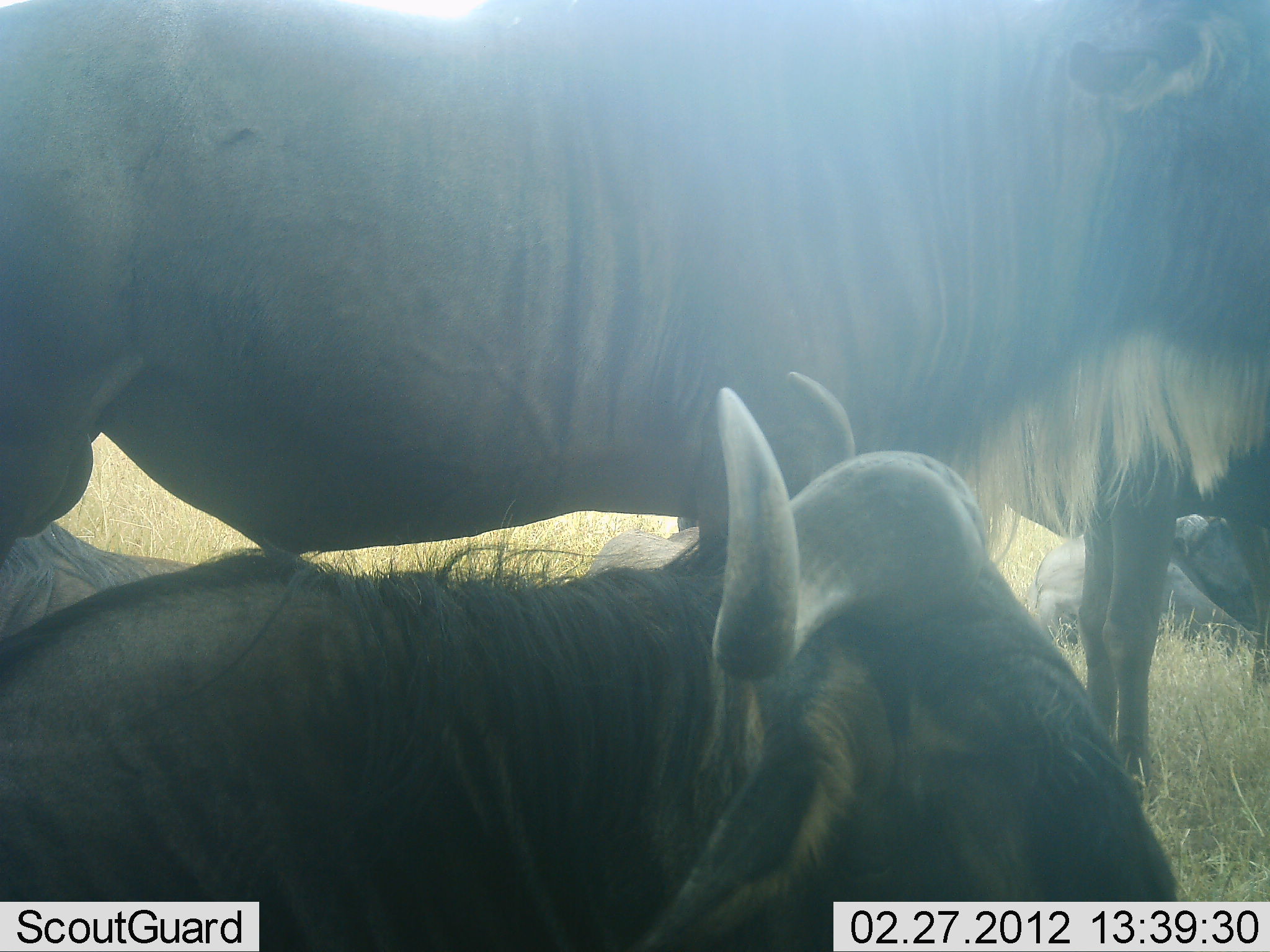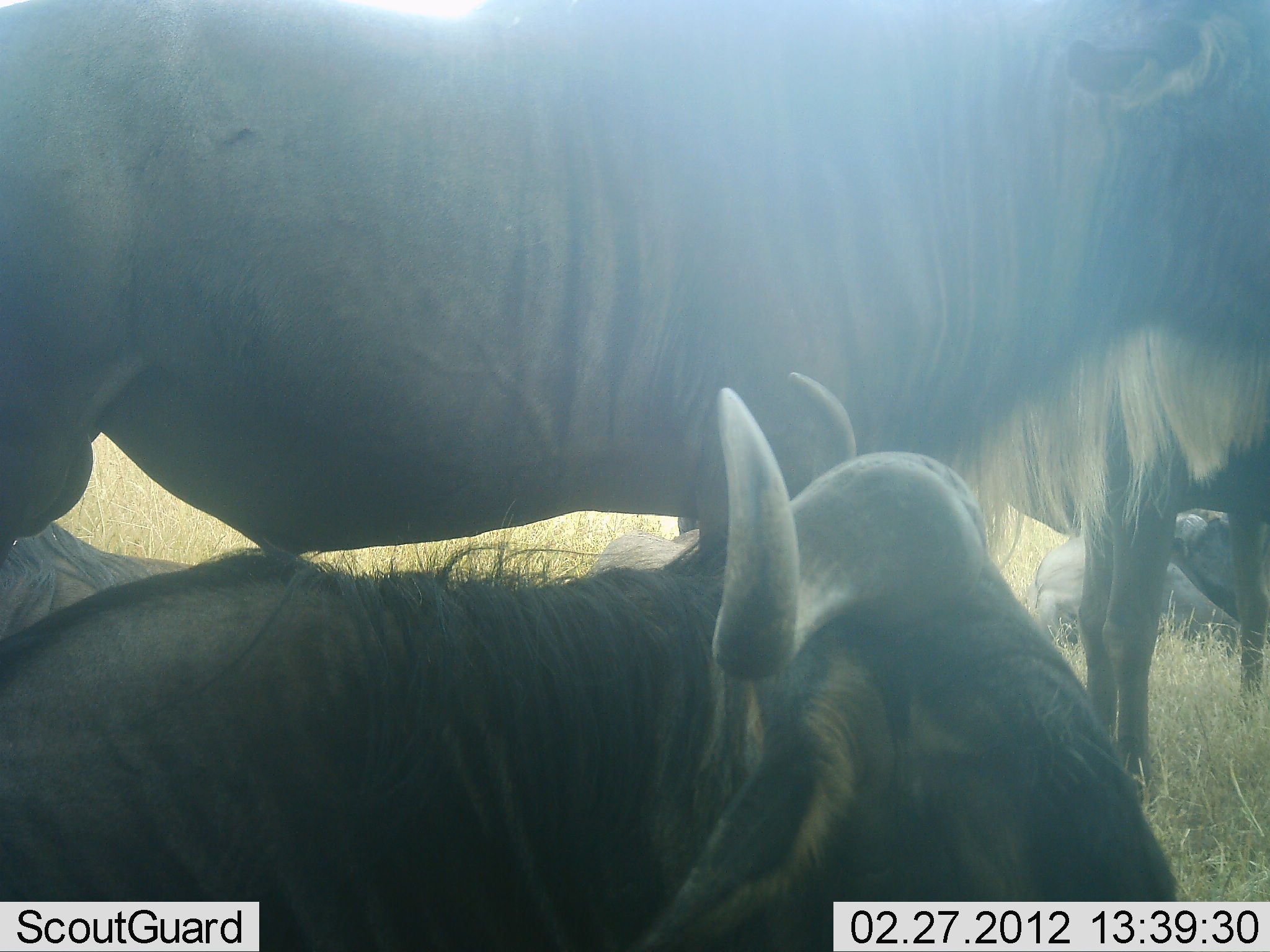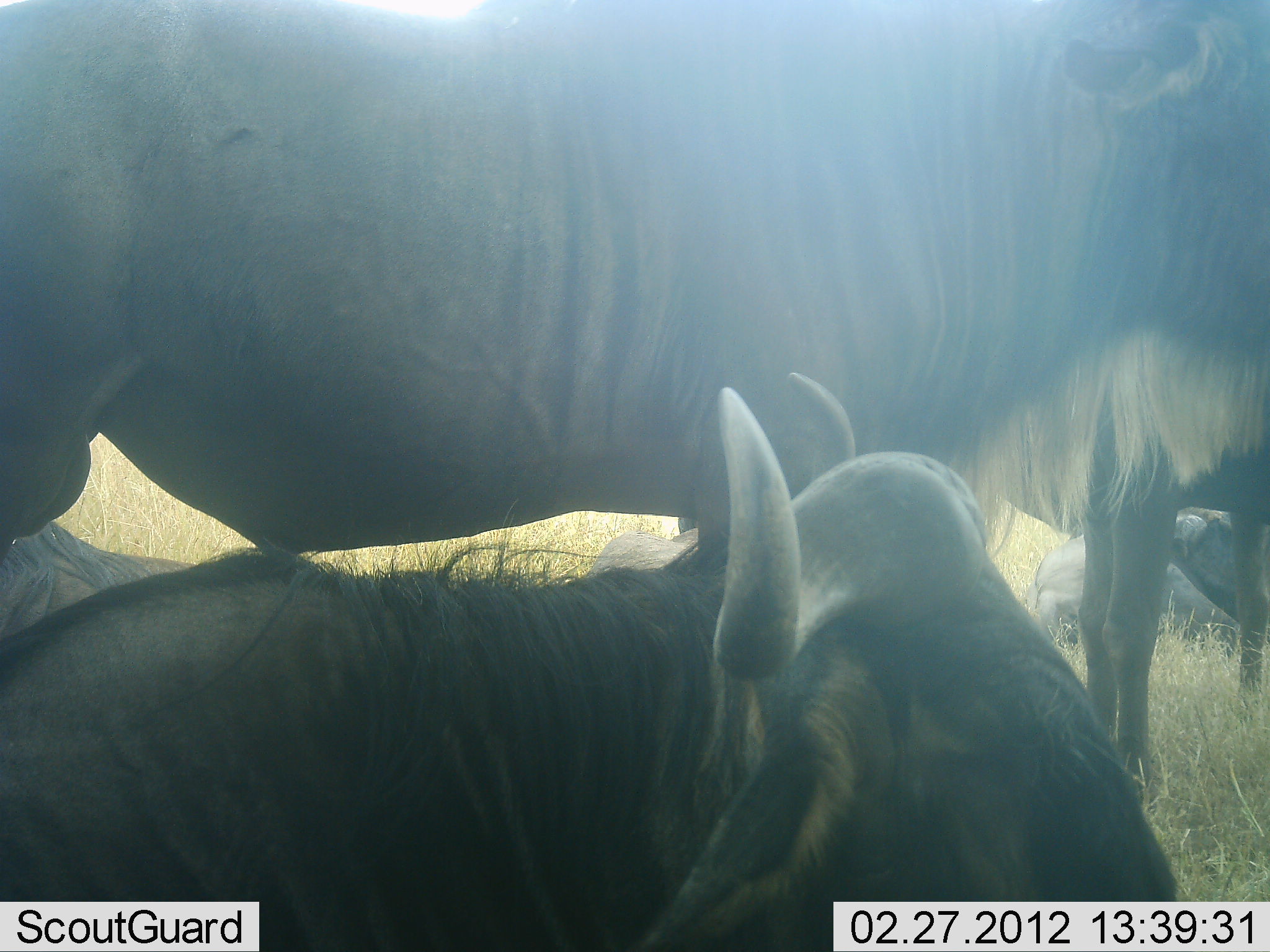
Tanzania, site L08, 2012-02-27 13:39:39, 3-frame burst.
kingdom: Animalia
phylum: Chordata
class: Mammalia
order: Artiodactyla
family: Bovidae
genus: Connochaetes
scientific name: Connochaetes taurinus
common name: blue wildebeest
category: wildebeest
Wildebeest (blue wildebeest) (Connochaetes taurinus), count 5. Behavior (volunteer vote fractions): standing 83%, resting 92%, moving 0%, interacting 4%. Young present (vote fraction): 4%. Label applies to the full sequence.